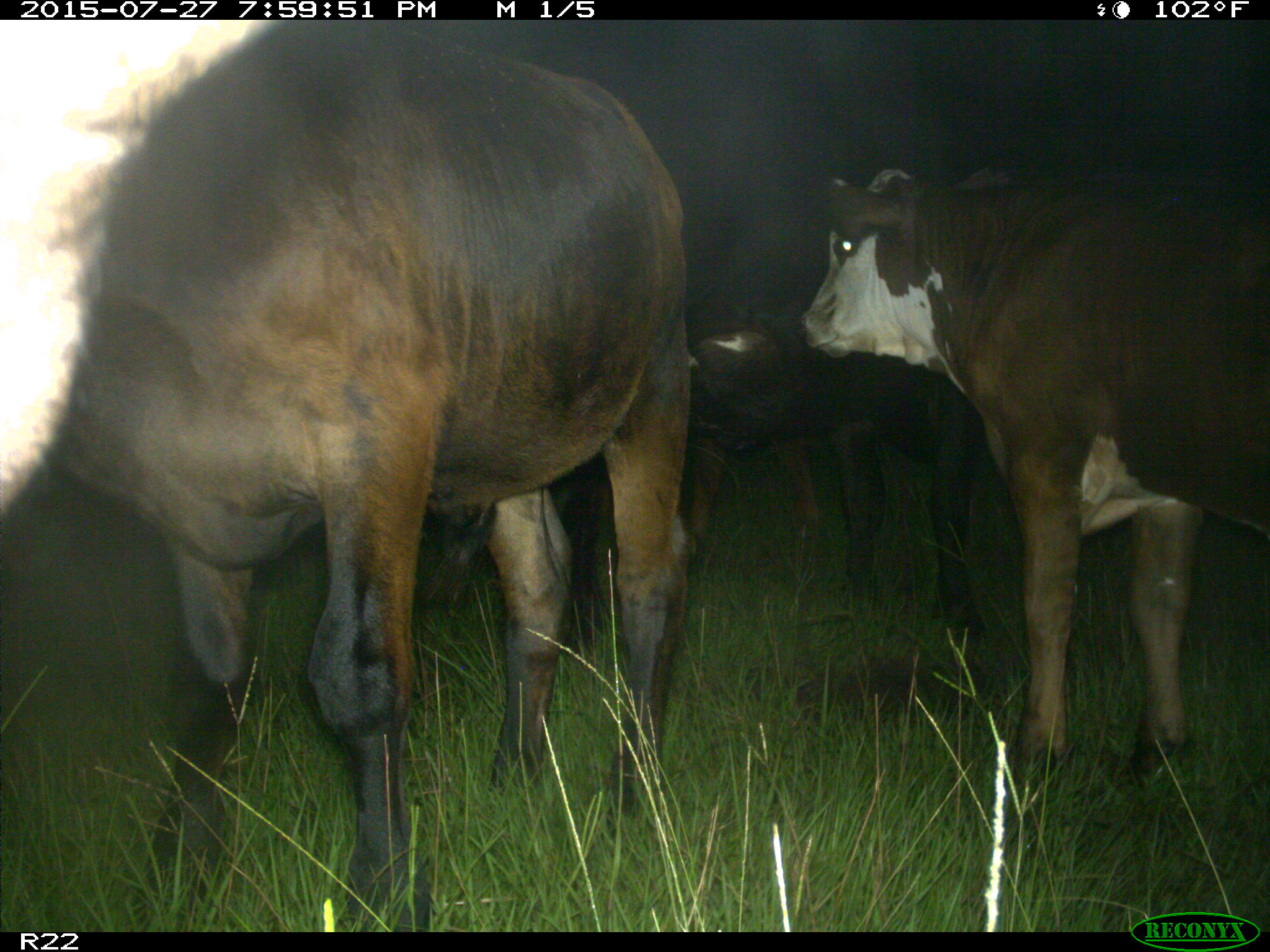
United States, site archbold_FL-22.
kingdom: Animalia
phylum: Chordata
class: Mammalia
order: Artiodactyla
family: Bovidae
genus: Bos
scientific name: Bos taurus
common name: domestic cow